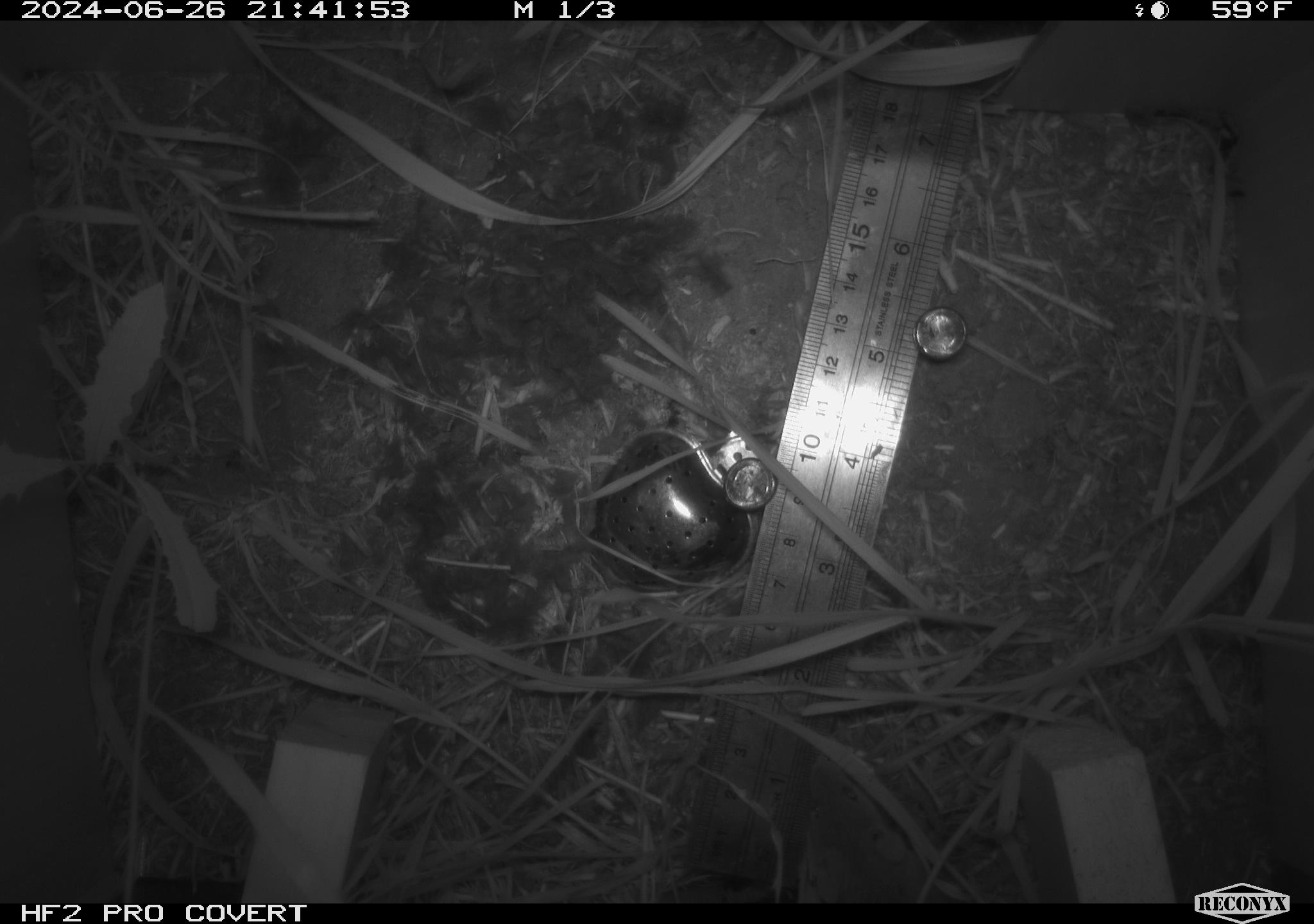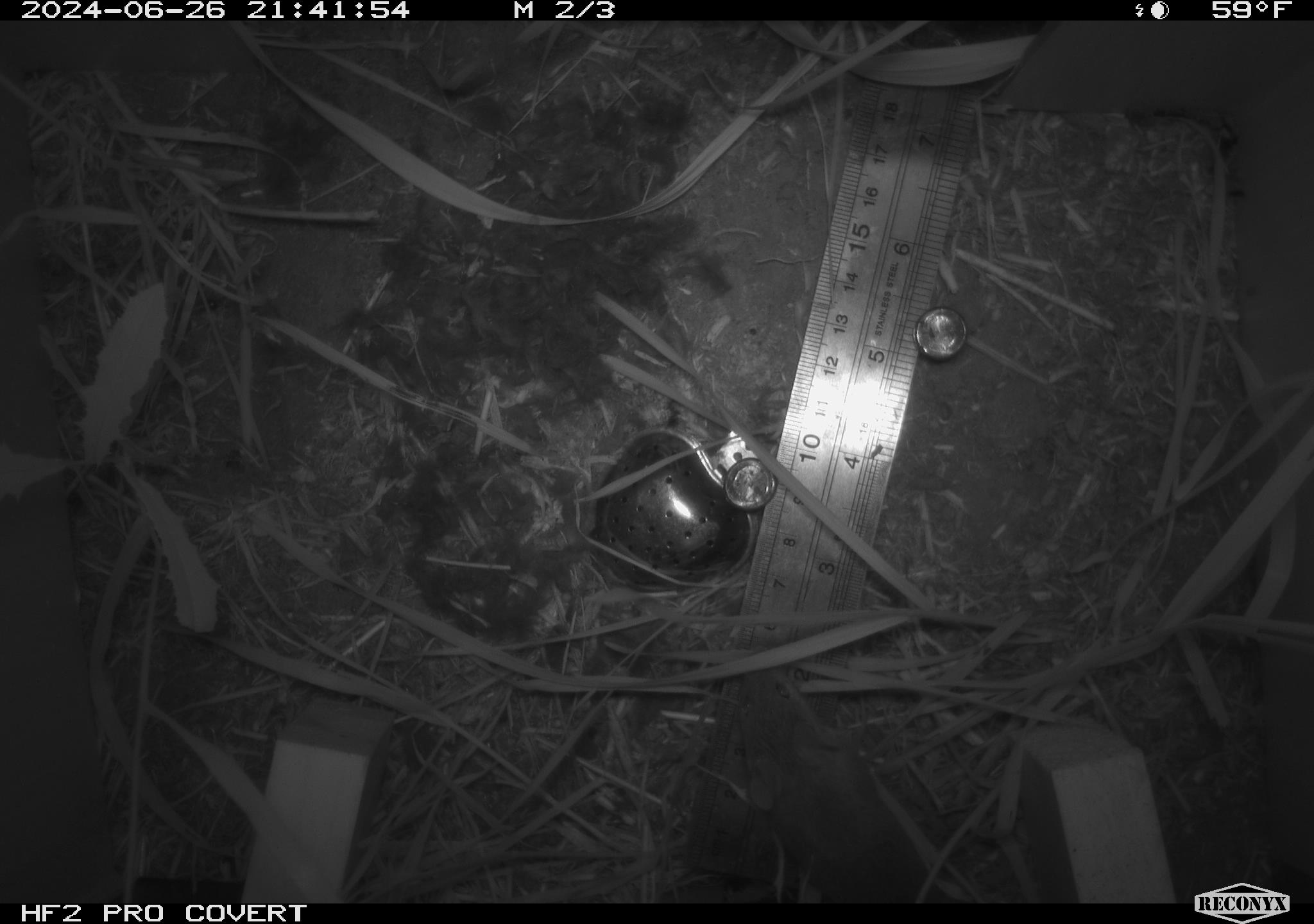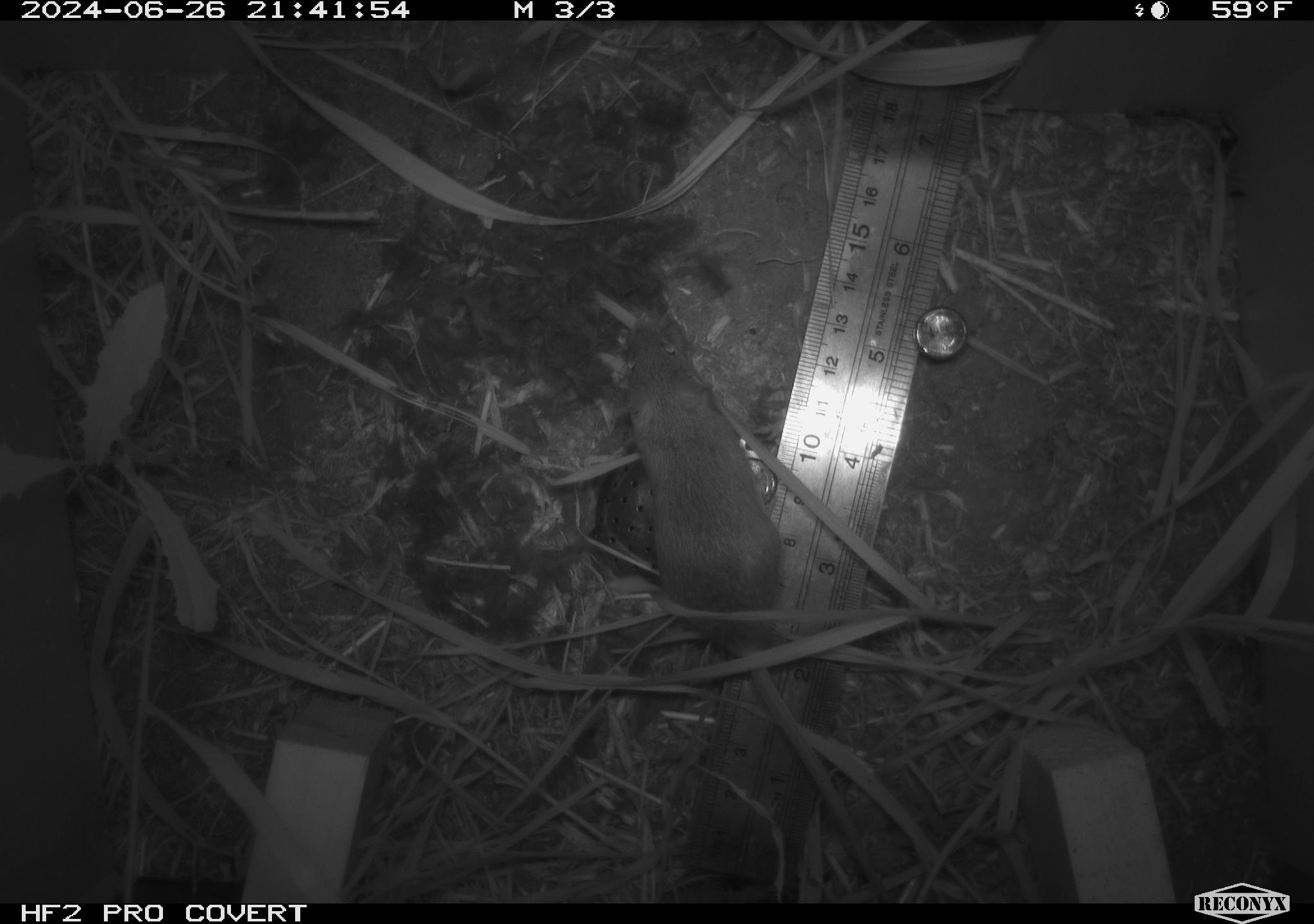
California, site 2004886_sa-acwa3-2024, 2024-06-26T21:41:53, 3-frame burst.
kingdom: Animalia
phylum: Chordata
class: Mammalia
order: Rodentia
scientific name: Rodentia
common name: mouse species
Mouse species (Rodentia).